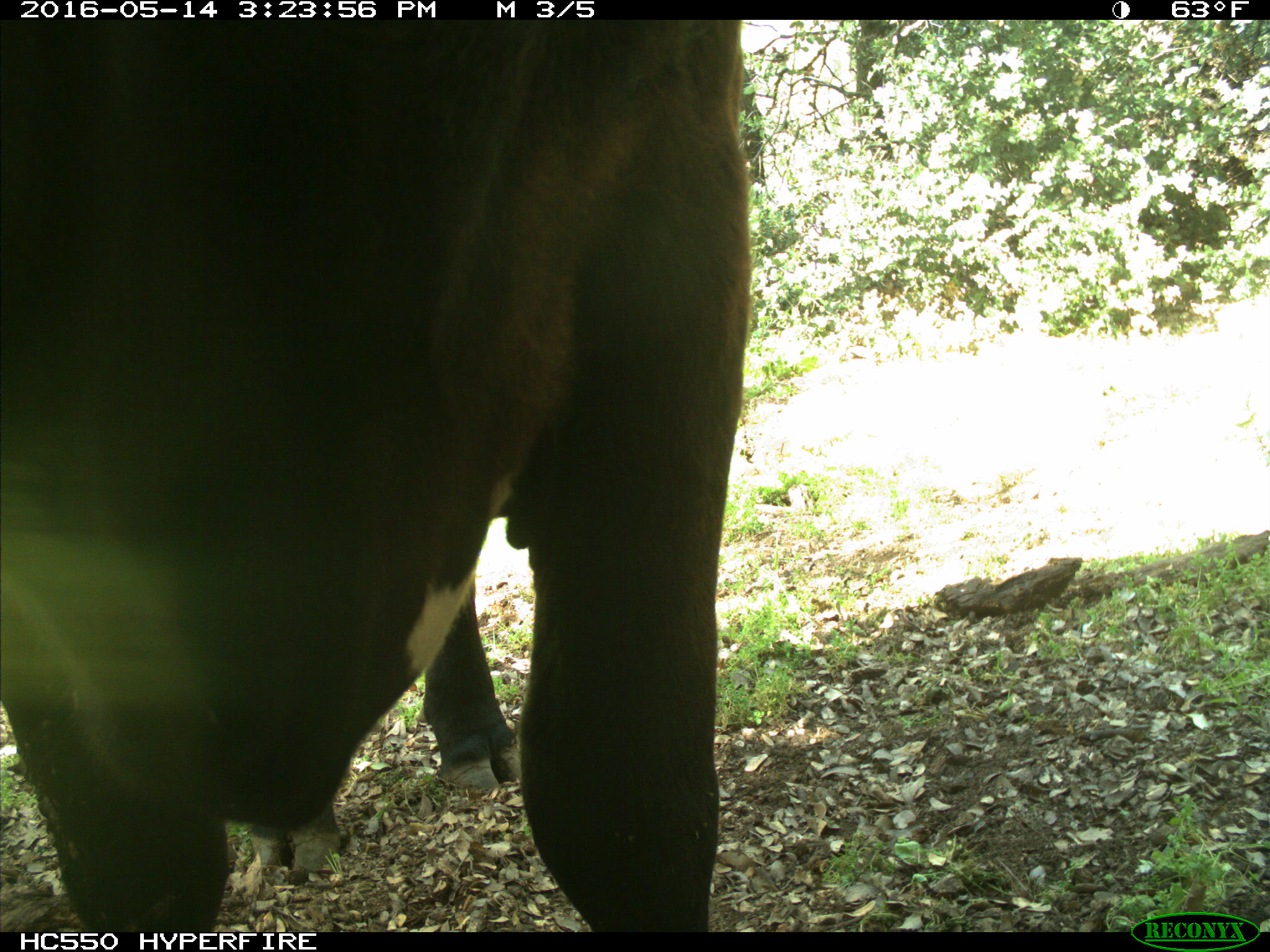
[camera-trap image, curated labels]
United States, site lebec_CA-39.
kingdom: Animalia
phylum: Chordata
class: Mammalia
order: Artiodactyla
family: Bovidae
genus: Bos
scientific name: Bos taurus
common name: domestic cow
Bos taurus (domestic cow).